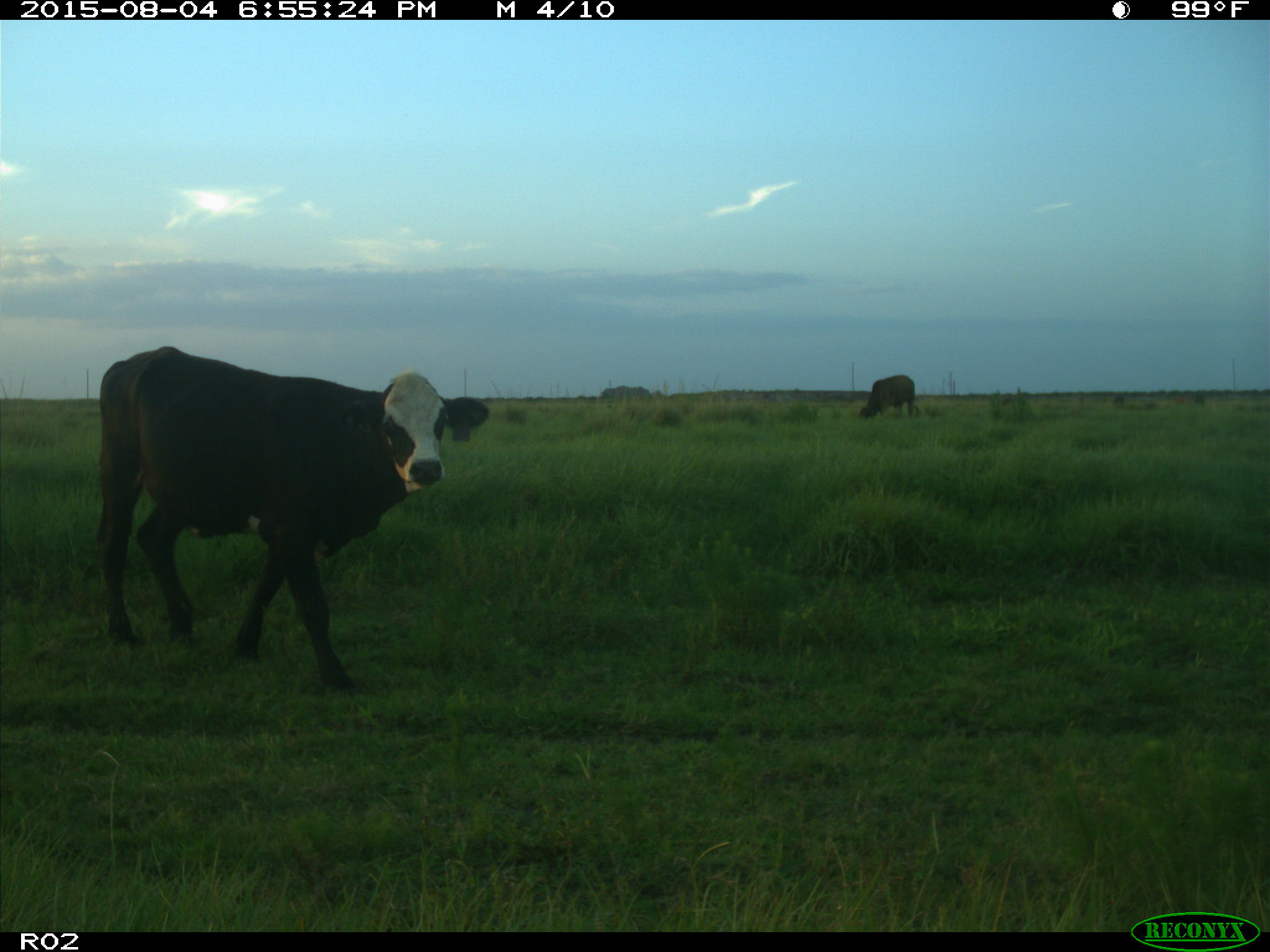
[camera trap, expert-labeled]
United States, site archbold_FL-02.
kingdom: Animalia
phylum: Chordata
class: Mammalia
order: Artiodactyla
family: Bovidae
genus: Bos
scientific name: Bos taurus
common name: domestic cow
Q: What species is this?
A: Bos taurus (domestic cow).